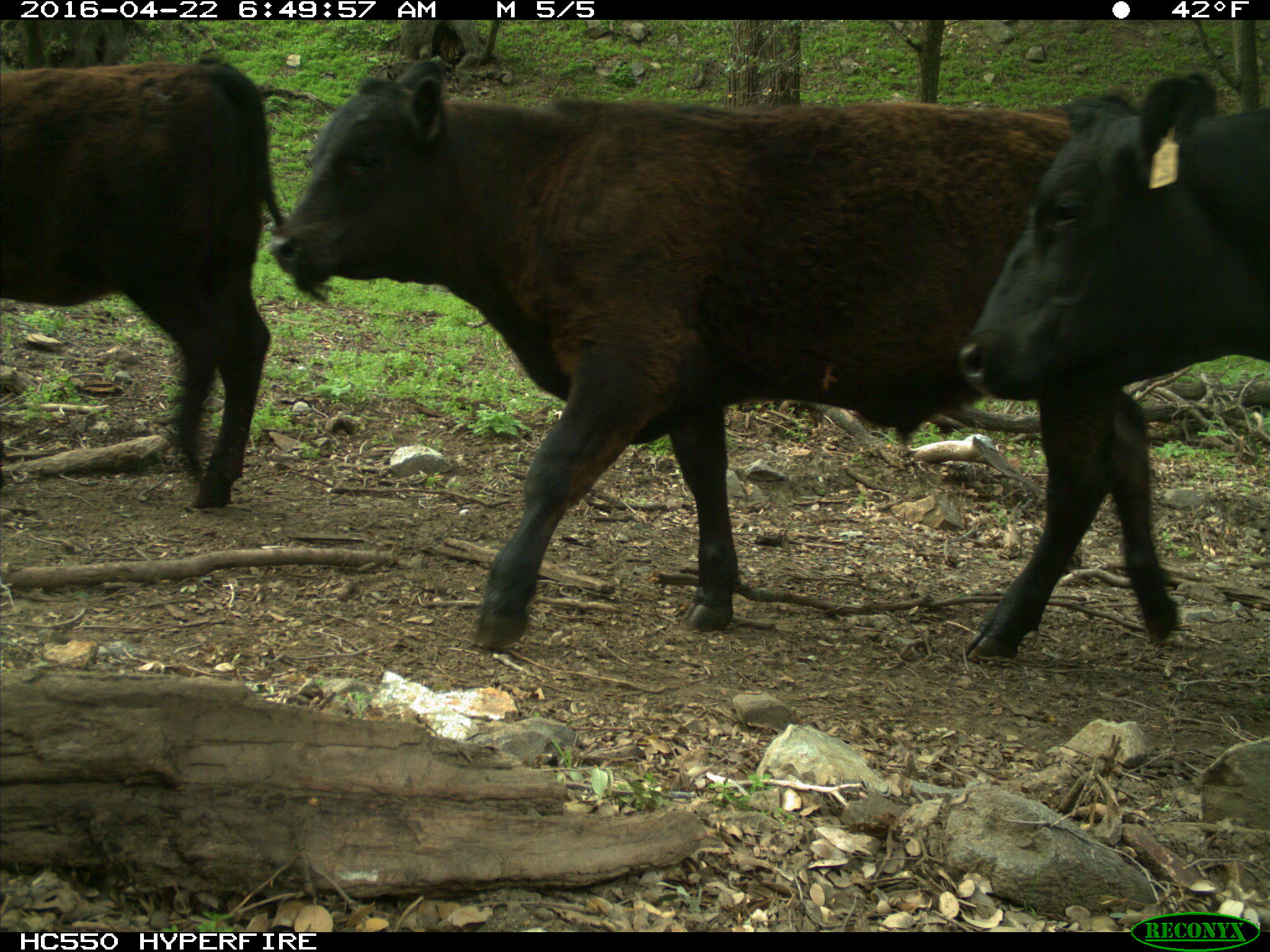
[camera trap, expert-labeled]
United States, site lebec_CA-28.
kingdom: Animalia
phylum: Chordata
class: Mammalia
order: Artiodactyla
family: Bovidae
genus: Bos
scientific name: Bos taurus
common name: domestic cow